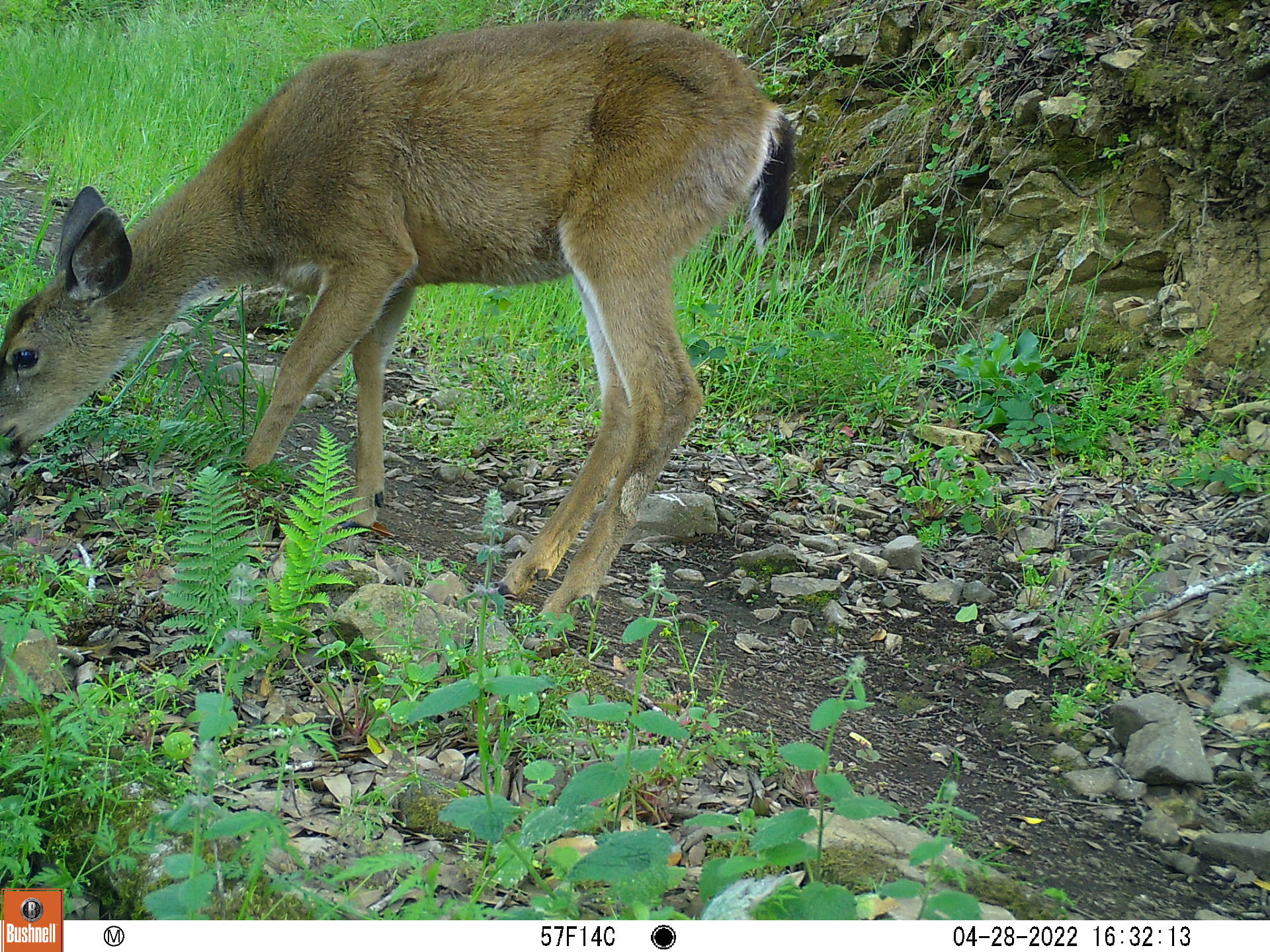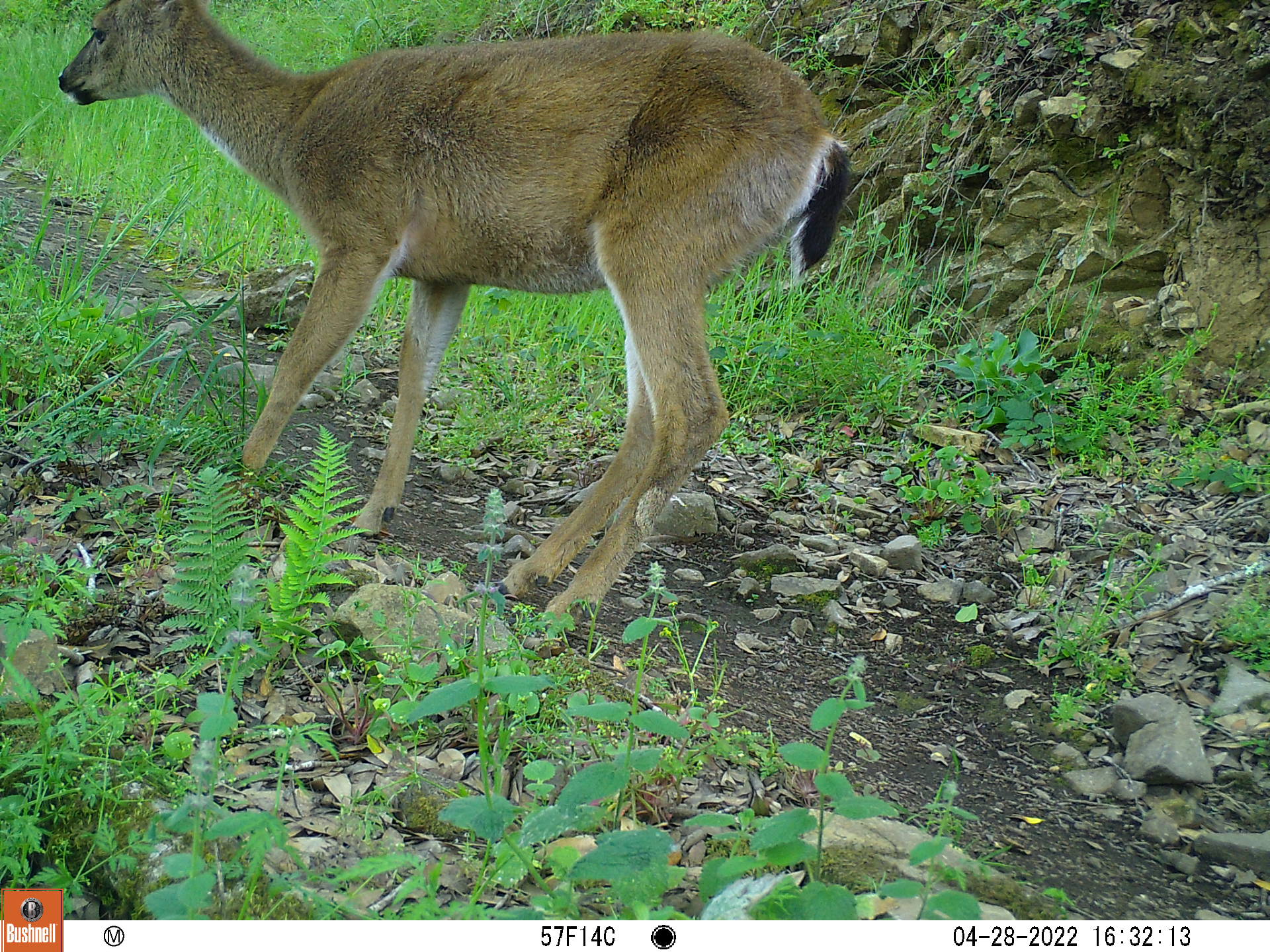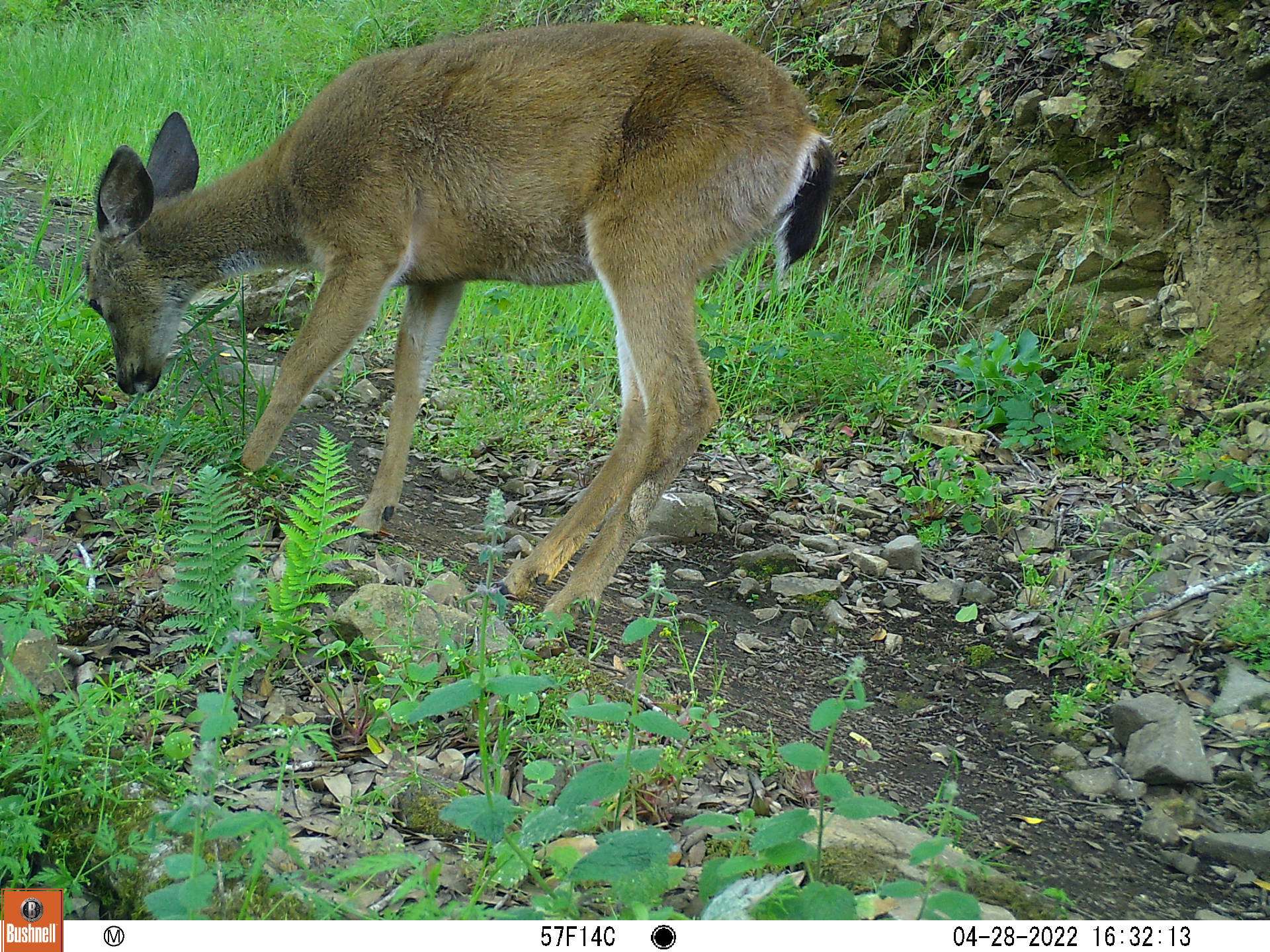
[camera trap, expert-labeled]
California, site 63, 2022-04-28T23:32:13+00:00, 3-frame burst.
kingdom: Animalia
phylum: Chordata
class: Mammalia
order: Artiodactyla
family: Cervidae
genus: Odocoileus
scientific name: Odocoileus hemionus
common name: mule deer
Mule deer (Odocoileus hemionus).